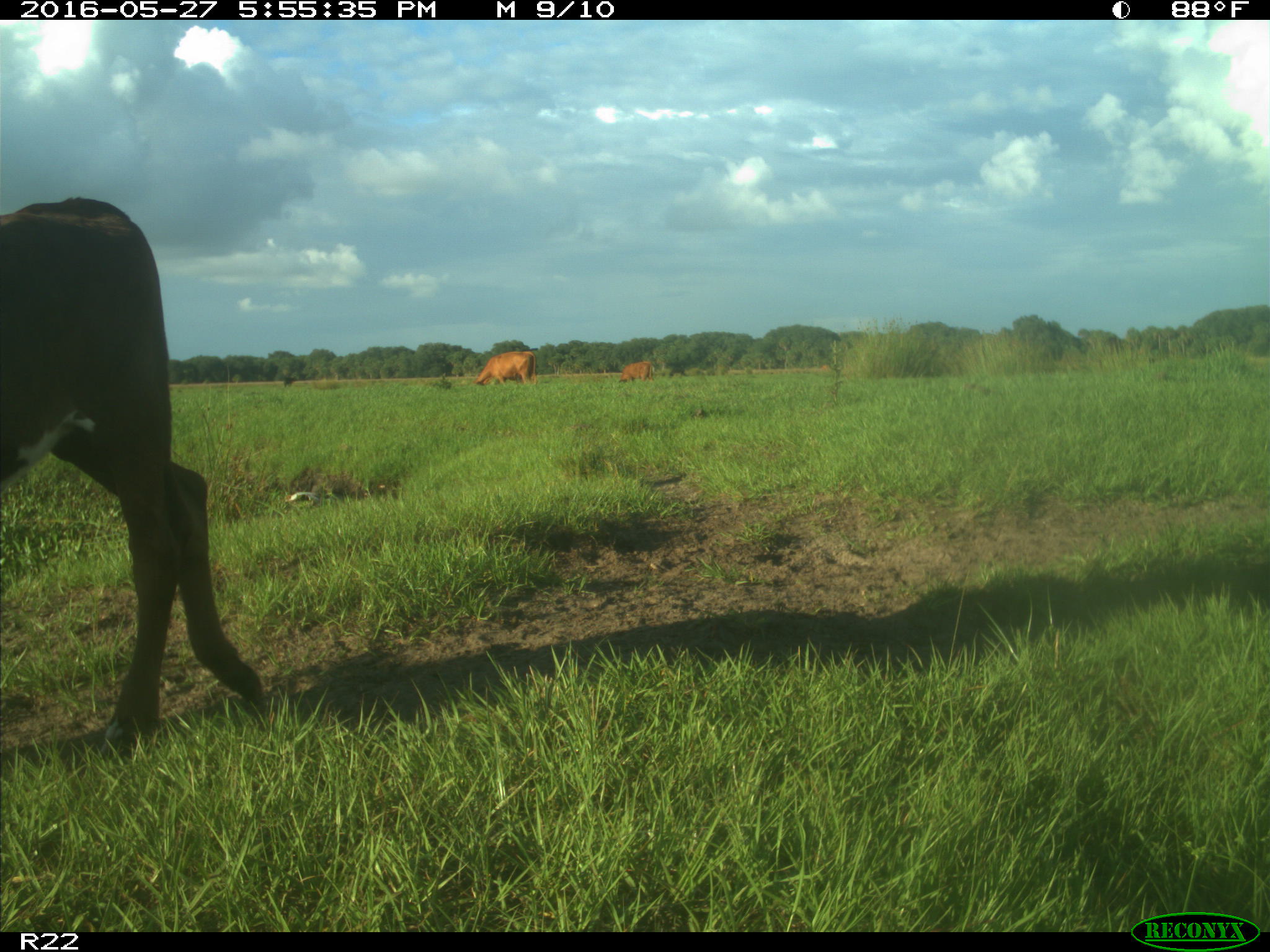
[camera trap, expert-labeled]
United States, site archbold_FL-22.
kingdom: Animalia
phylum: Chordata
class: Mammalia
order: Artiodactyla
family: Bovidae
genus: Bos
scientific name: Bos taurus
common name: domestic cow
Bos taurus (domestic cow).